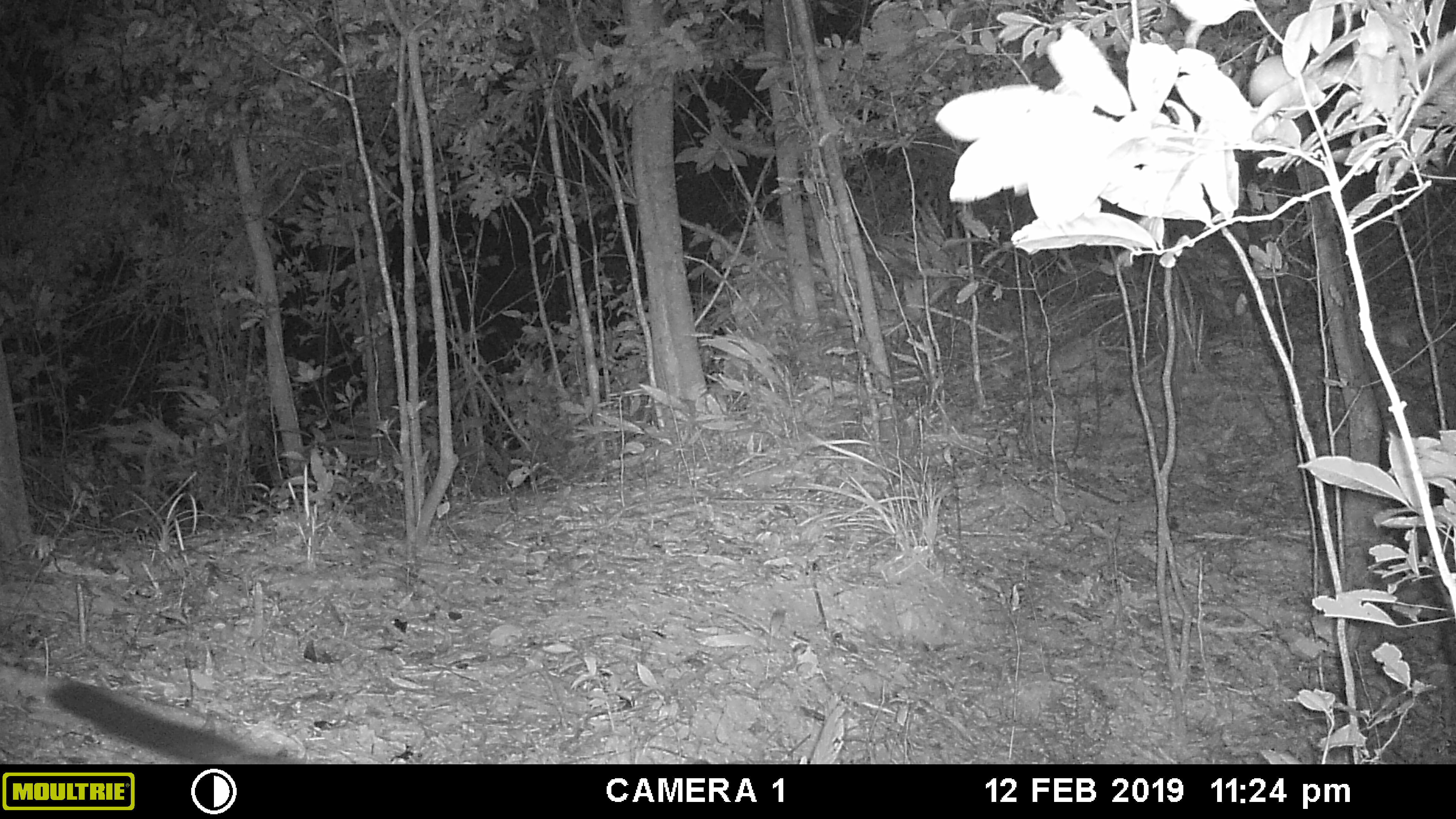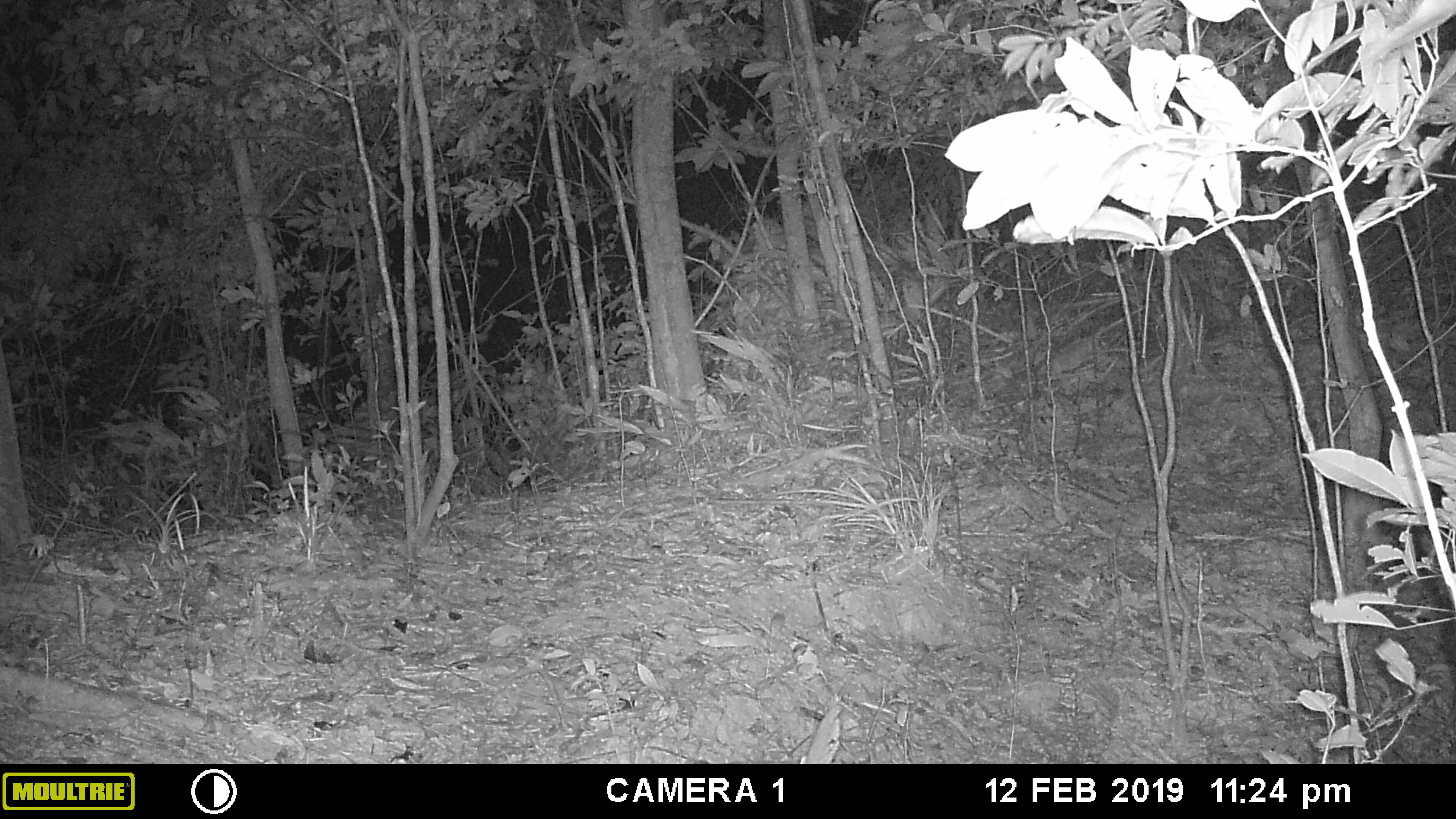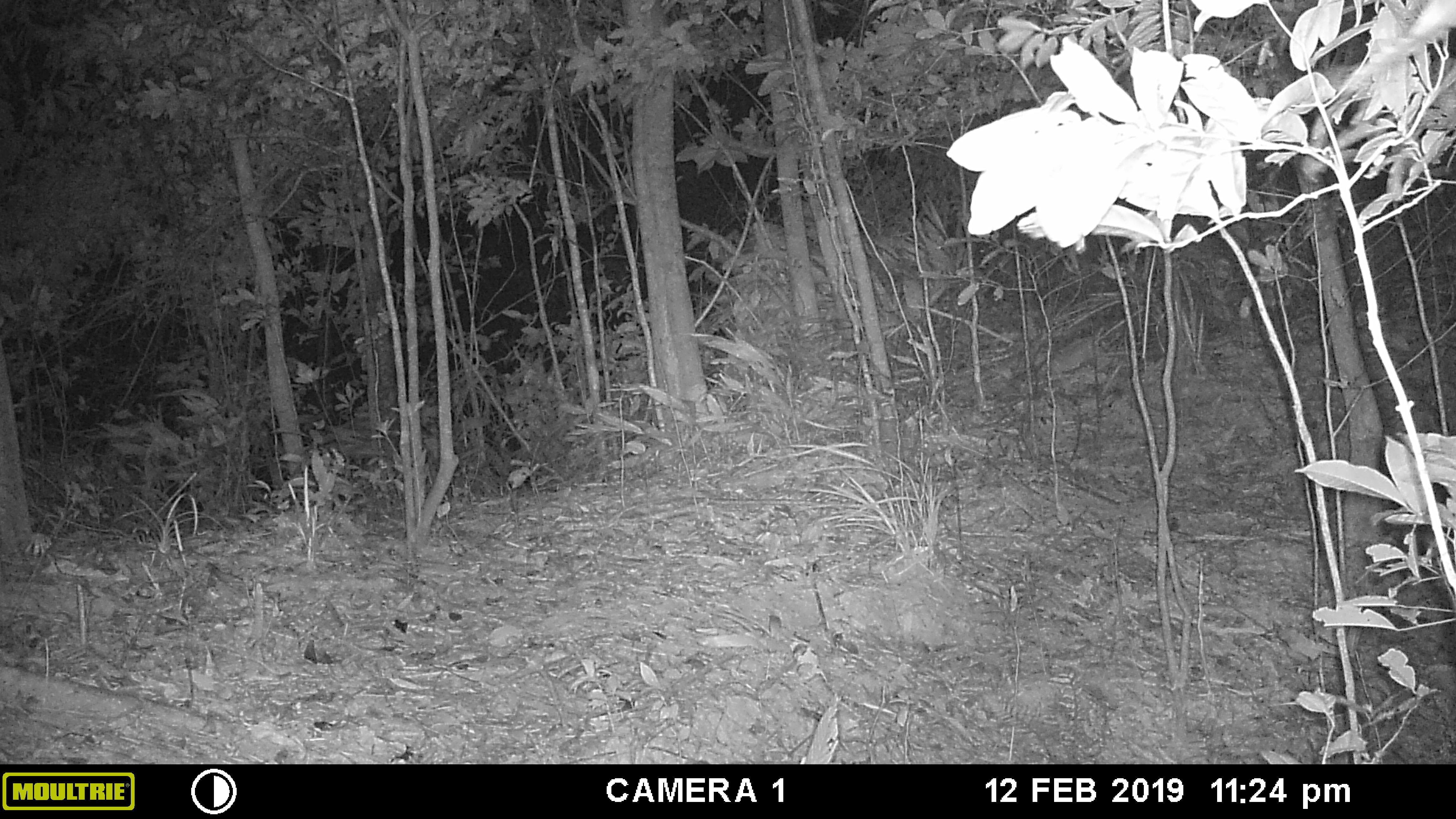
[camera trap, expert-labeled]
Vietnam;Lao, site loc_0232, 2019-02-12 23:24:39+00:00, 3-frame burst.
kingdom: Animalia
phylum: Chordata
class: Mammalia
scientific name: Mammalia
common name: mammal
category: unidentified small mammal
Unidentified small mammal (mammal) (Mammalia). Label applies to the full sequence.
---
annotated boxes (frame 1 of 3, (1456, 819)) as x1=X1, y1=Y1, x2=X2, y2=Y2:
unidentified small mammal: x1=48, y1=677, x2=305, y2=763